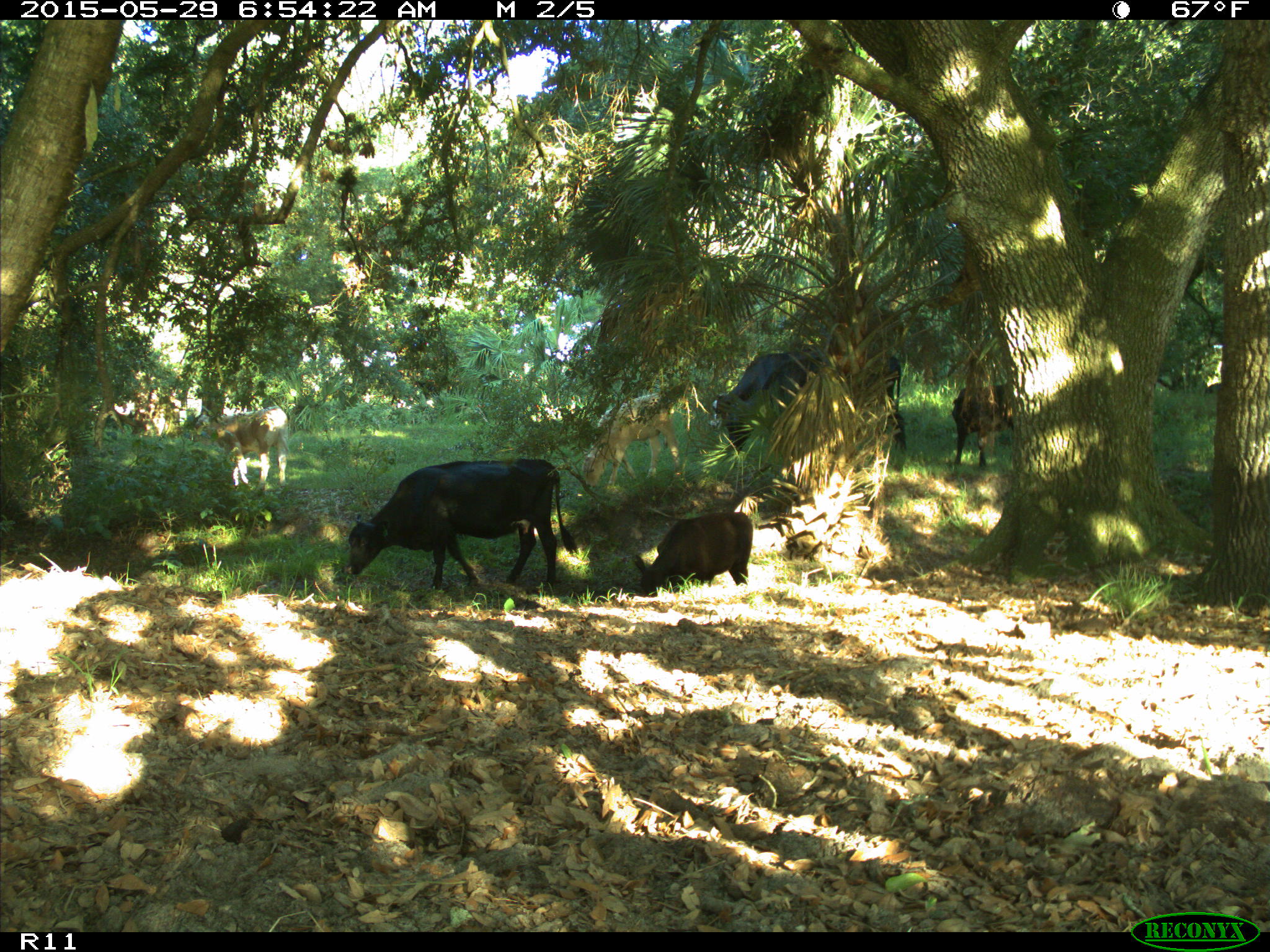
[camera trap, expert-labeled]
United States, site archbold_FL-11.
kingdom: Animalia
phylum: Chordata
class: Mammalia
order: Artiodactyla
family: Bovidae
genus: Bos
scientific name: Bos taurus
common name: domestic cow